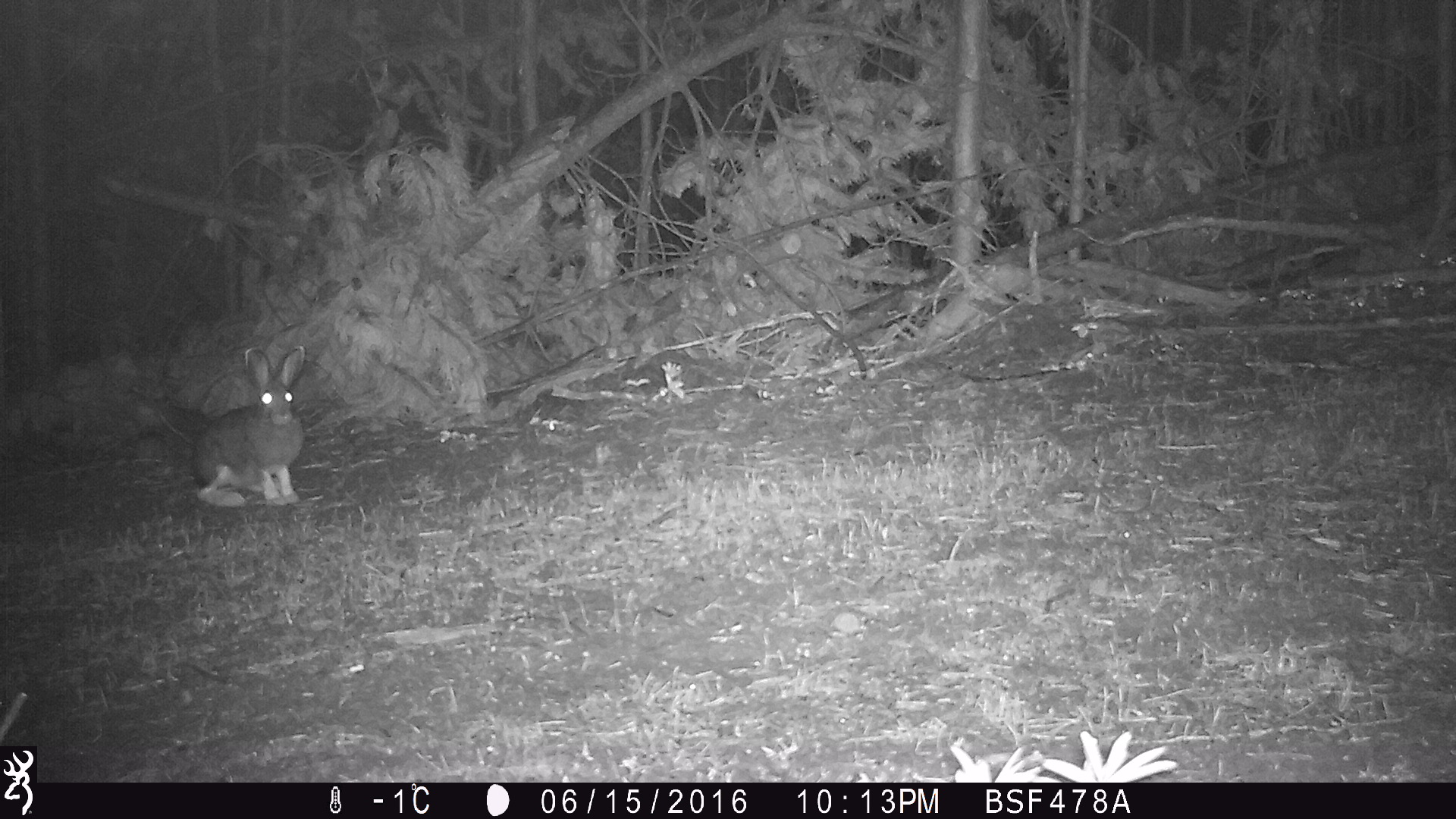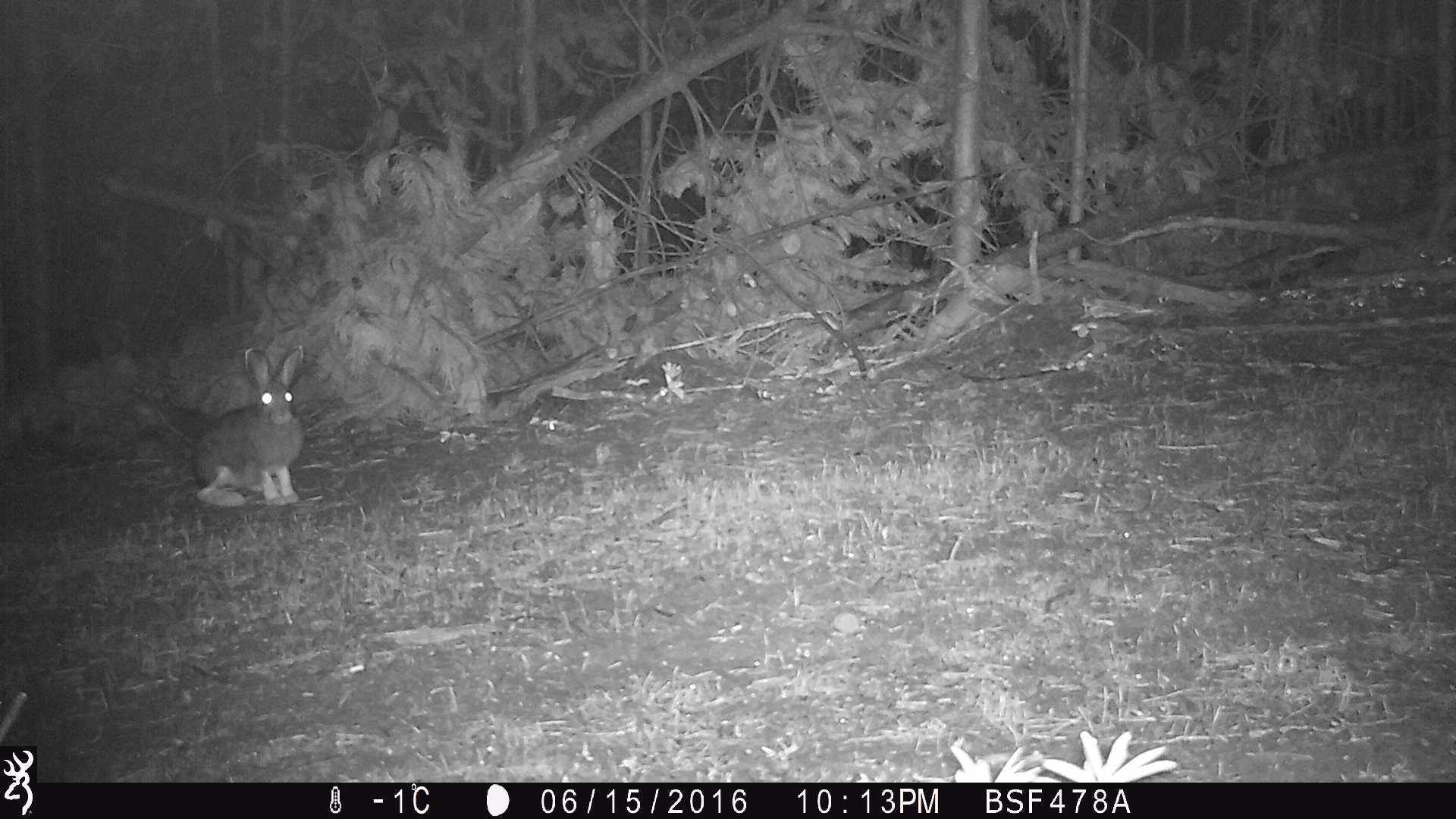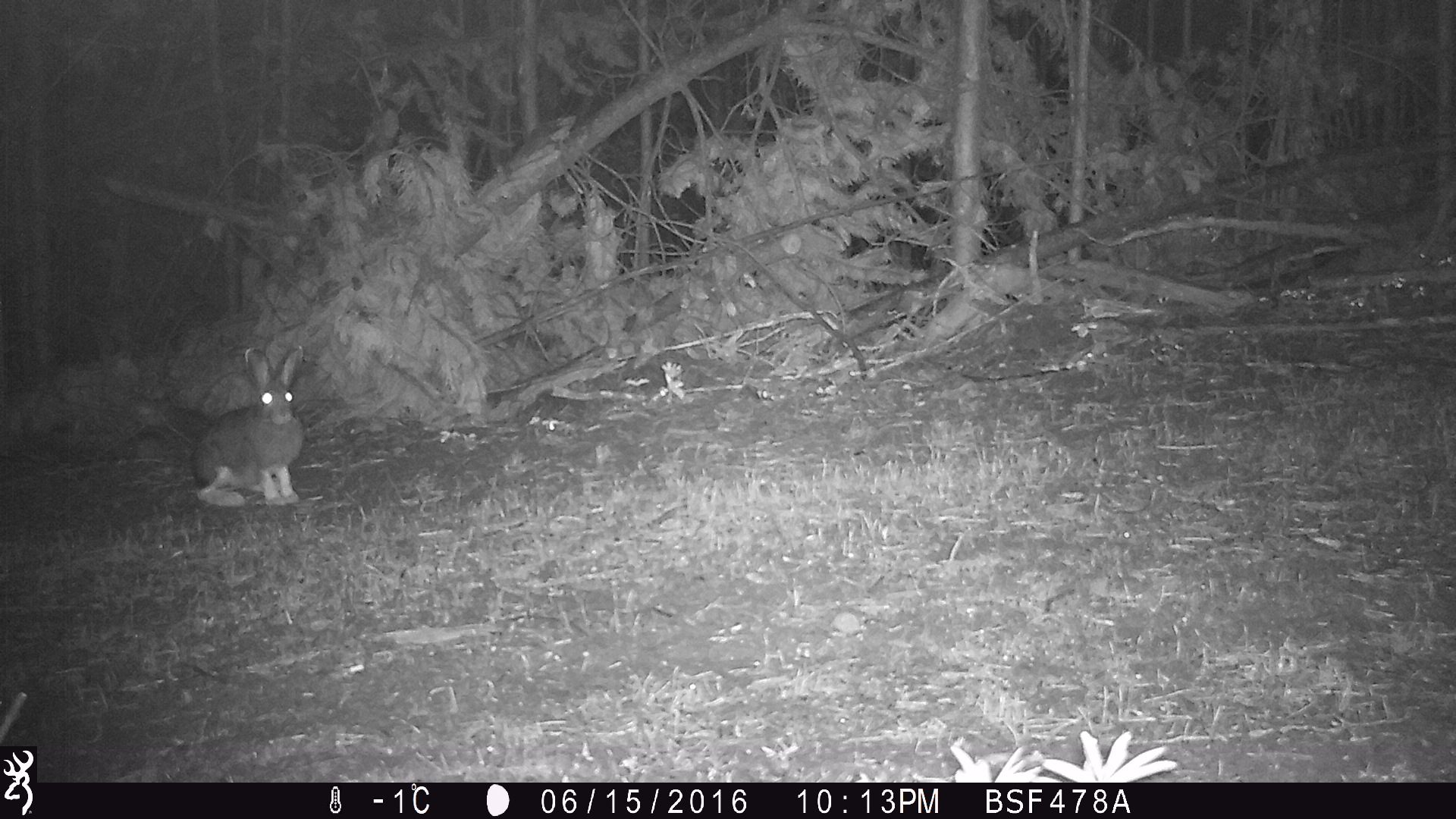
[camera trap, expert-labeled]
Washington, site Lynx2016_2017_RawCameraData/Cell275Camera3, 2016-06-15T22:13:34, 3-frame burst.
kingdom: Animalia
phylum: Chordata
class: Mammalia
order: Lagomorpha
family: Leporidae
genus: Lepus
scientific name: Lepus americanus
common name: snowshoe hare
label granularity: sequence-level